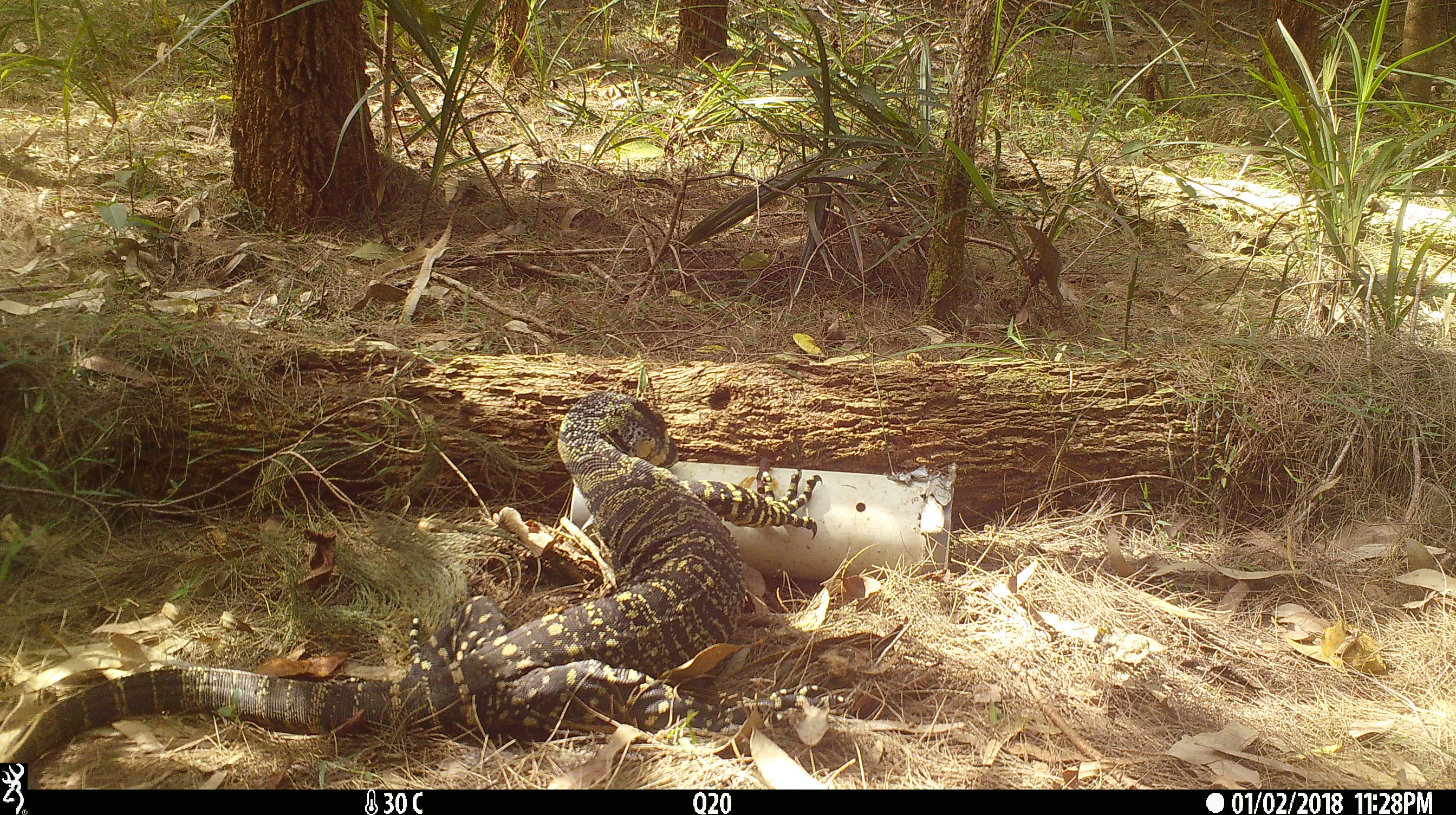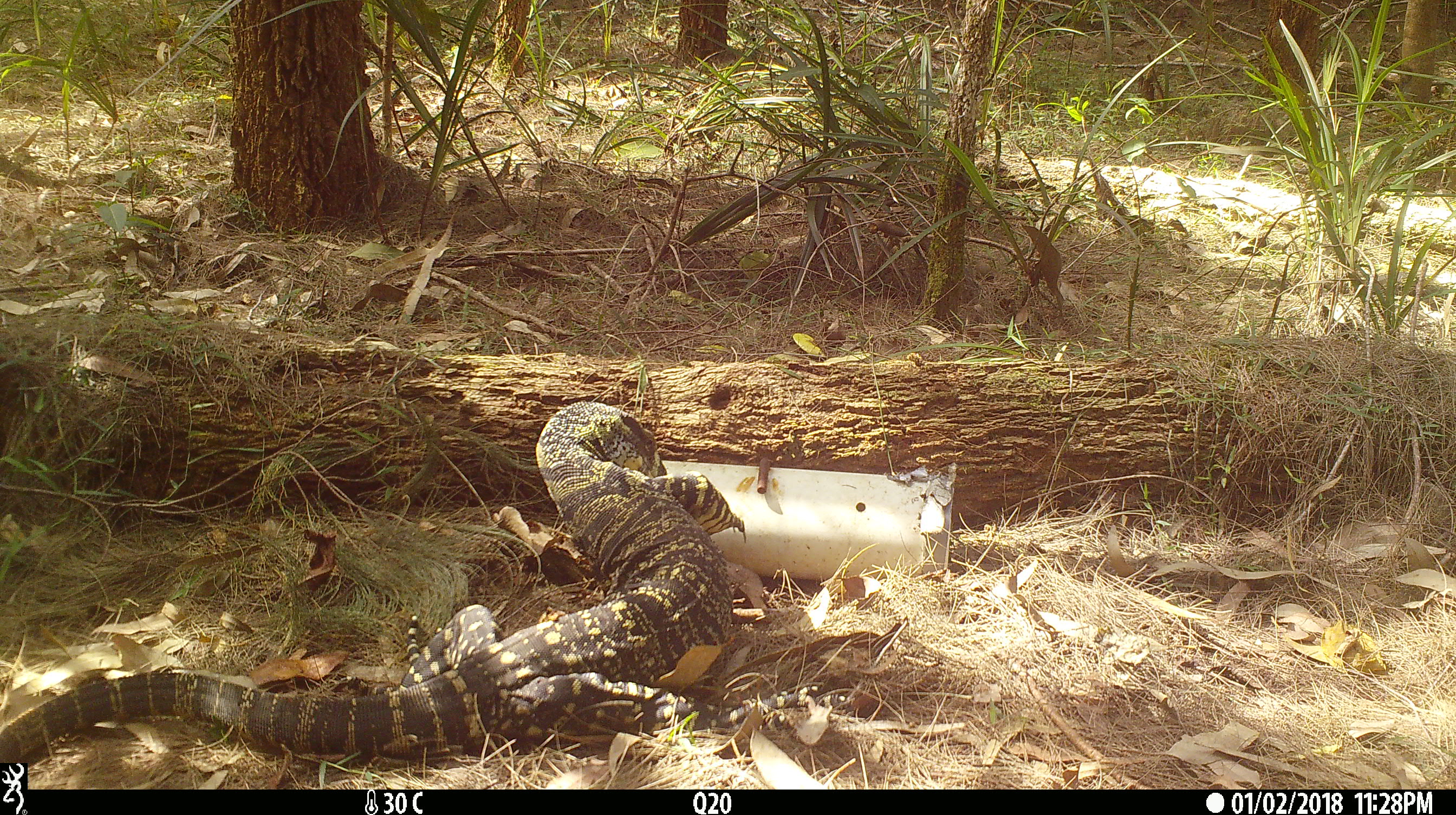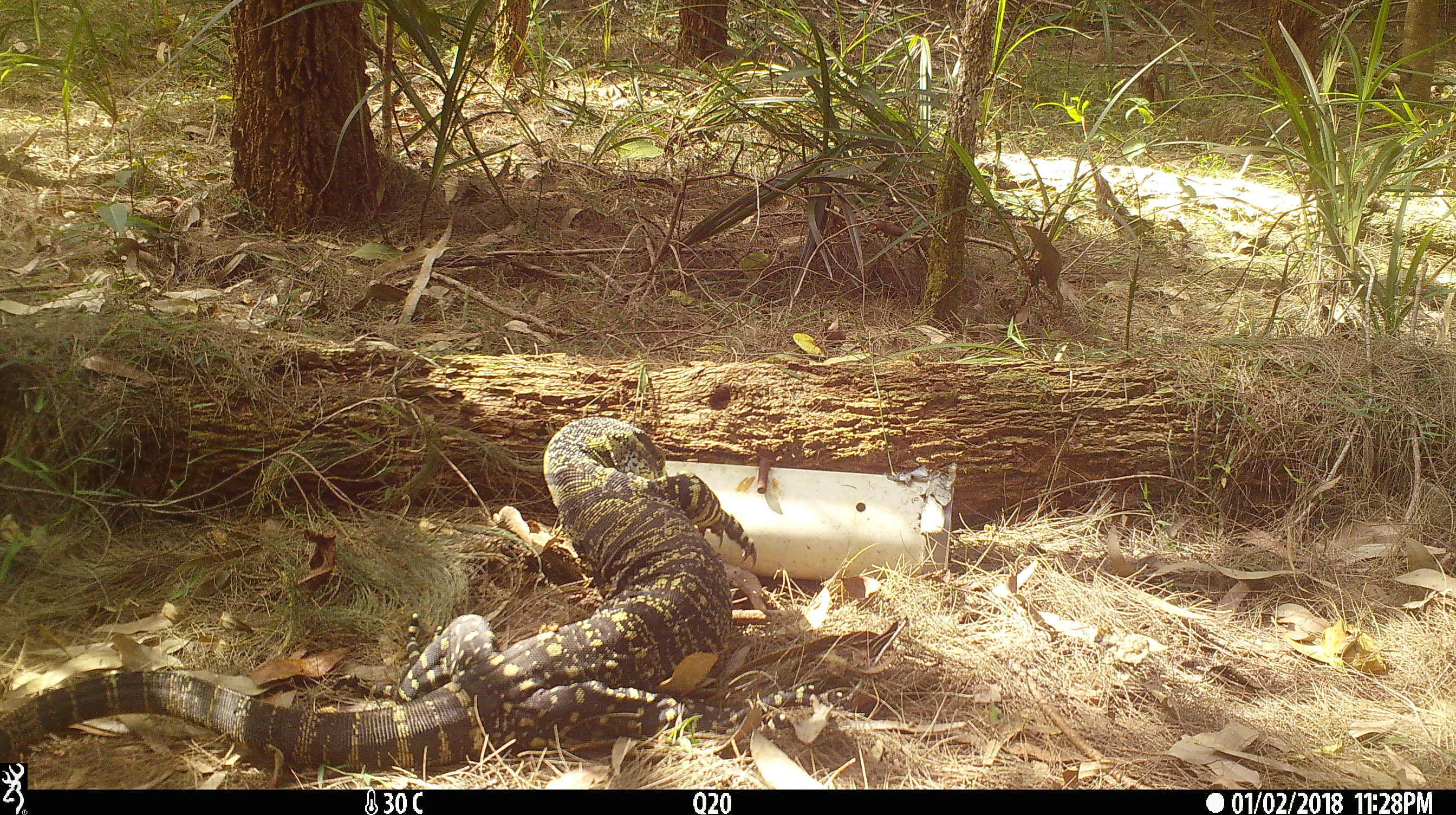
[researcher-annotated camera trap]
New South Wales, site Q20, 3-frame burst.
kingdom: Animalia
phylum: Chordata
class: Reptilia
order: Squamata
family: Varanidae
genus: Varanus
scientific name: Varanus varius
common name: lace monitor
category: goanna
Goanna (lace monitor) (Varanus varius).